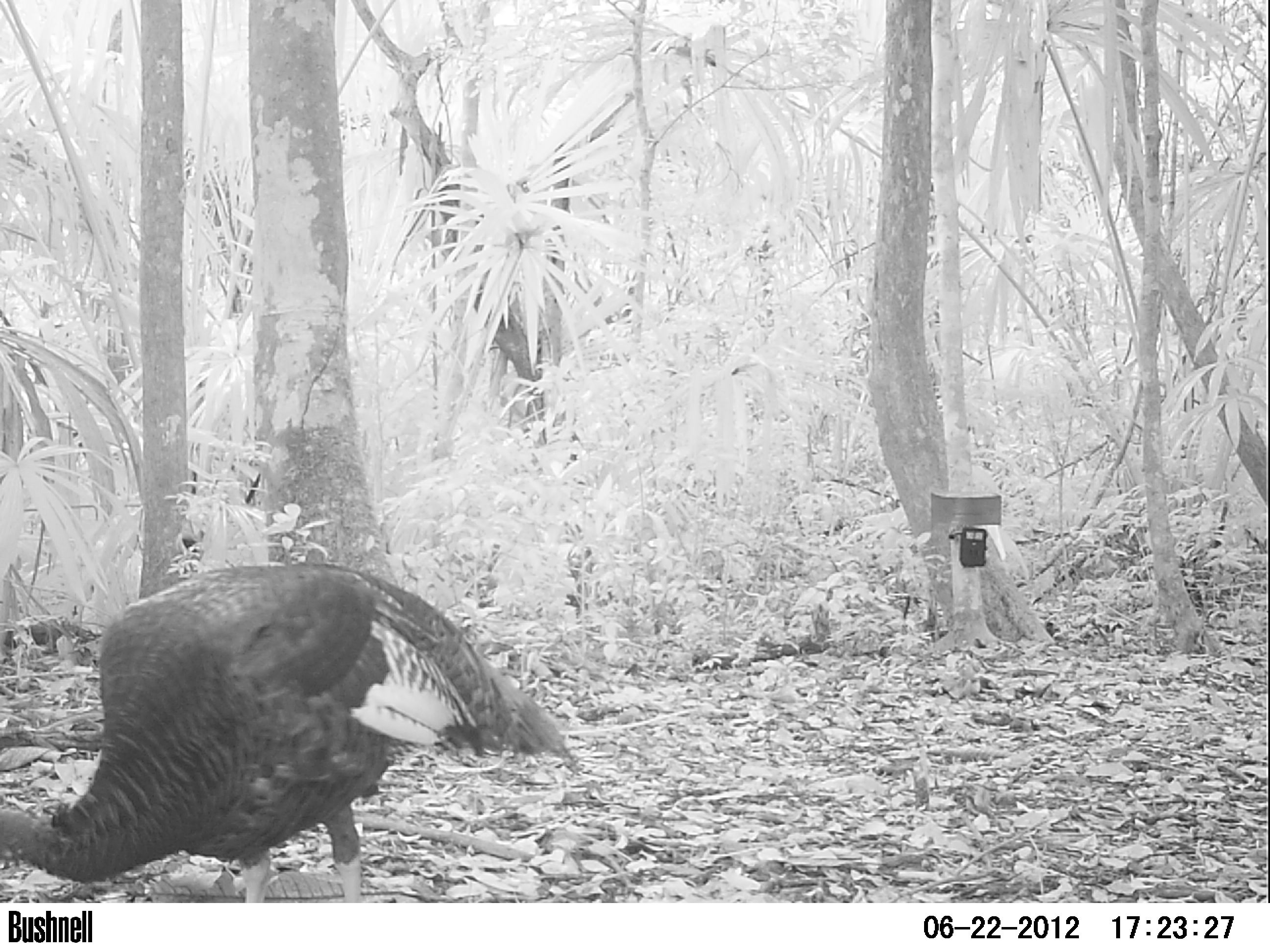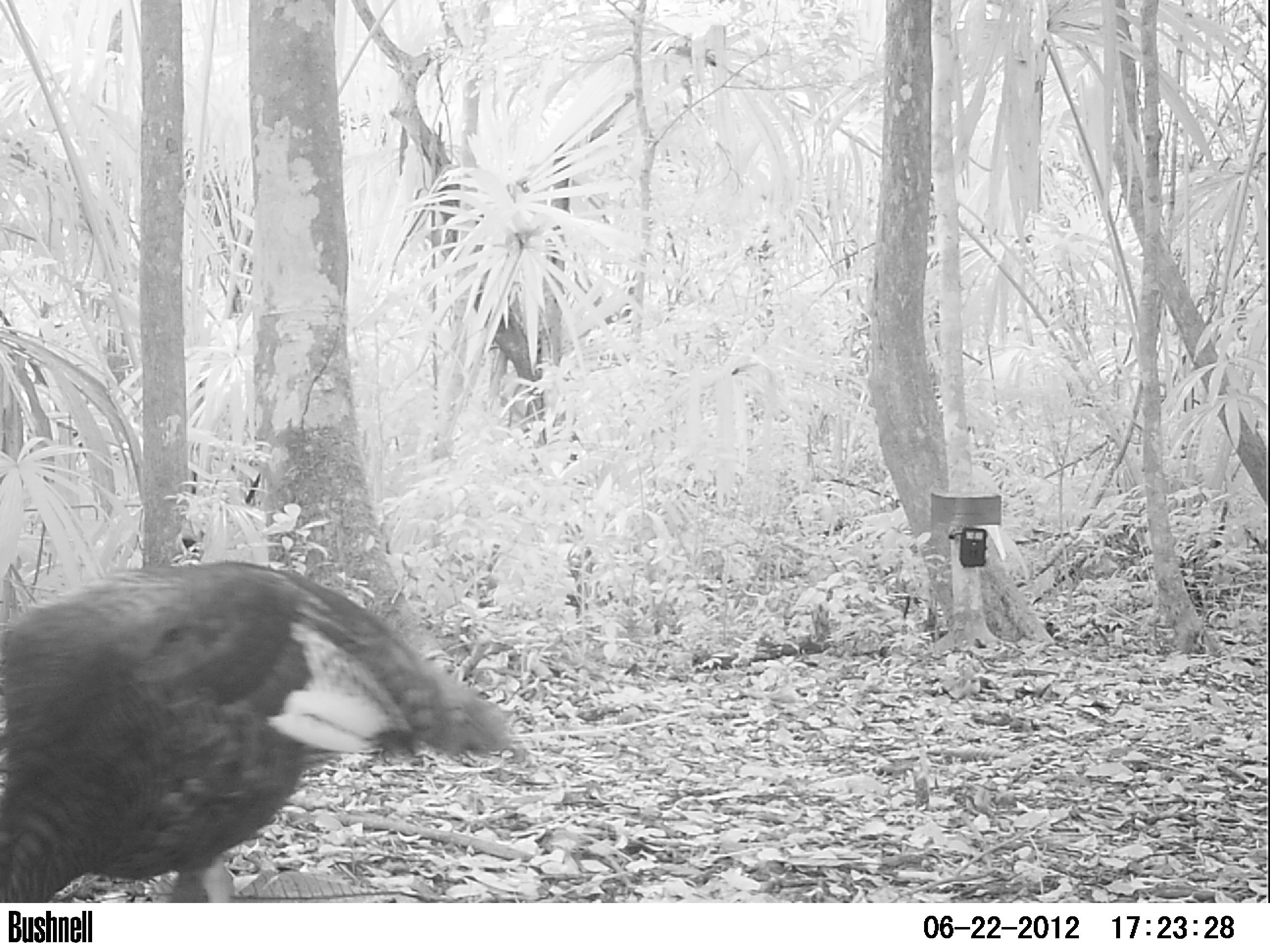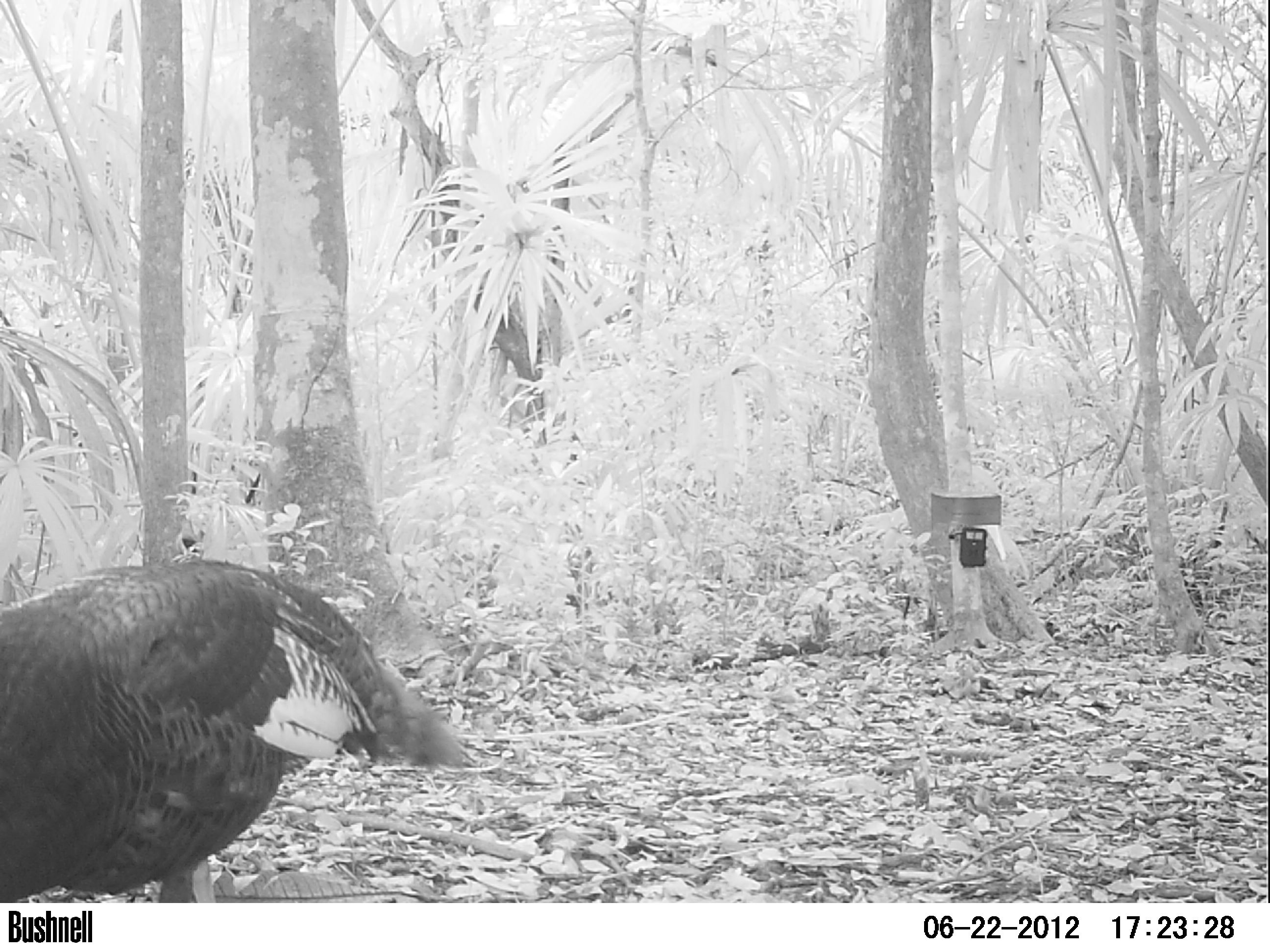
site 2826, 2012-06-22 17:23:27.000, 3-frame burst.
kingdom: Animalia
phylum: Chordata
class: Aves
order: Galliformes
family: Phasianidae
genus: Meleagris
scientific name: Meleagris ocellata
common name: ocellated turkey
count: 1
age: adult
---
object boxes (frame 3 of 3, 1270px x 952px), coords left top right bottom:
meleagris ocellata: 0 555 465 902